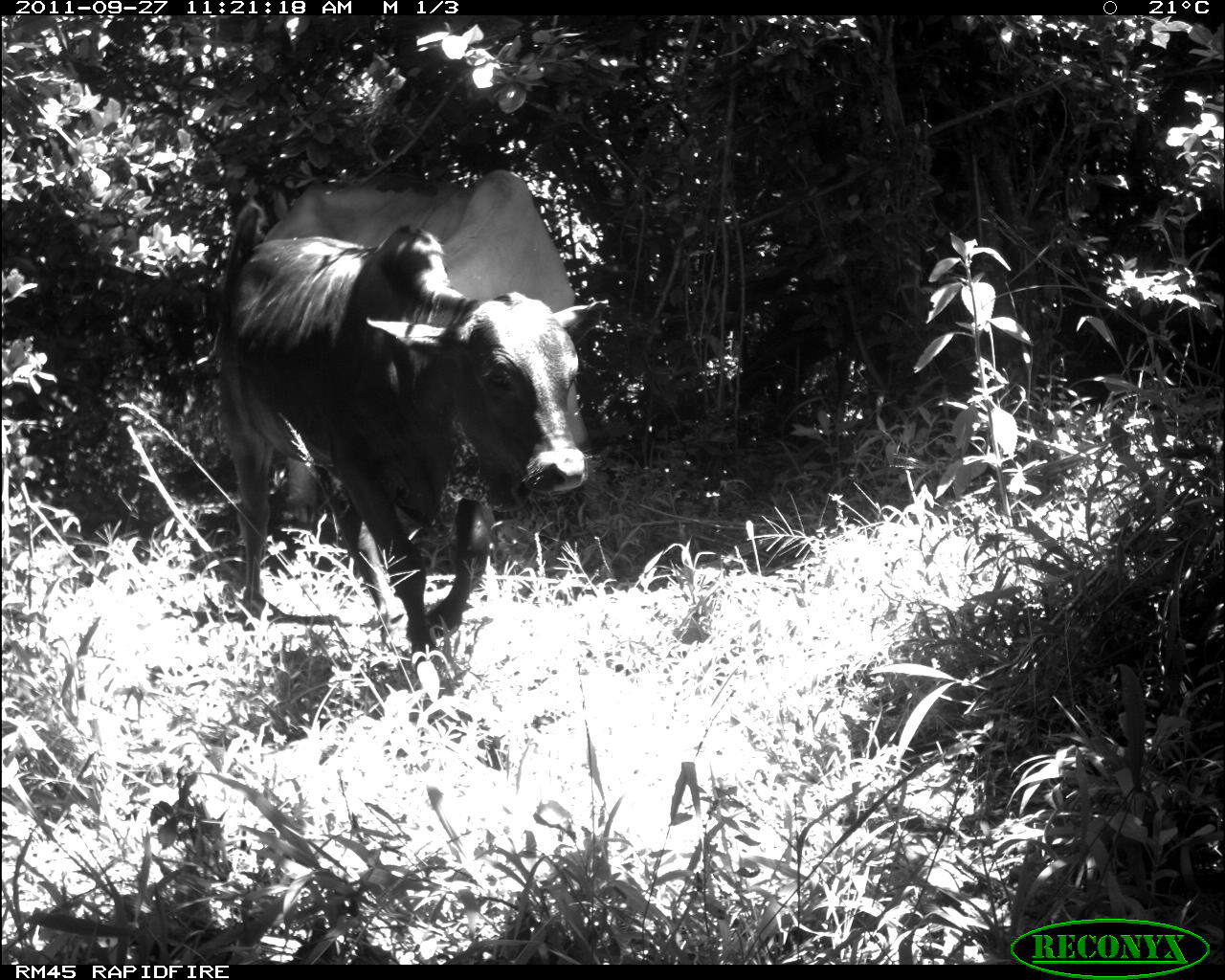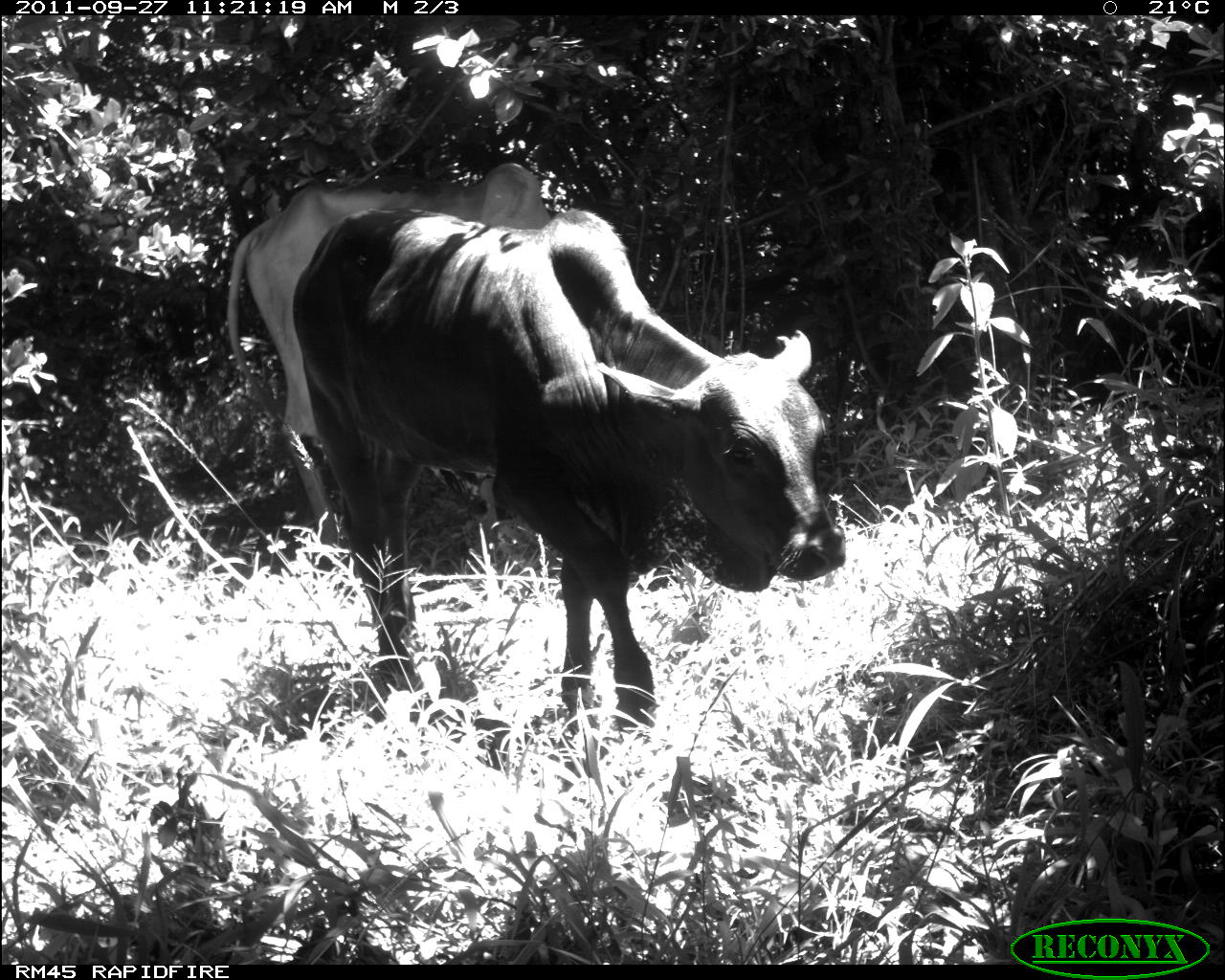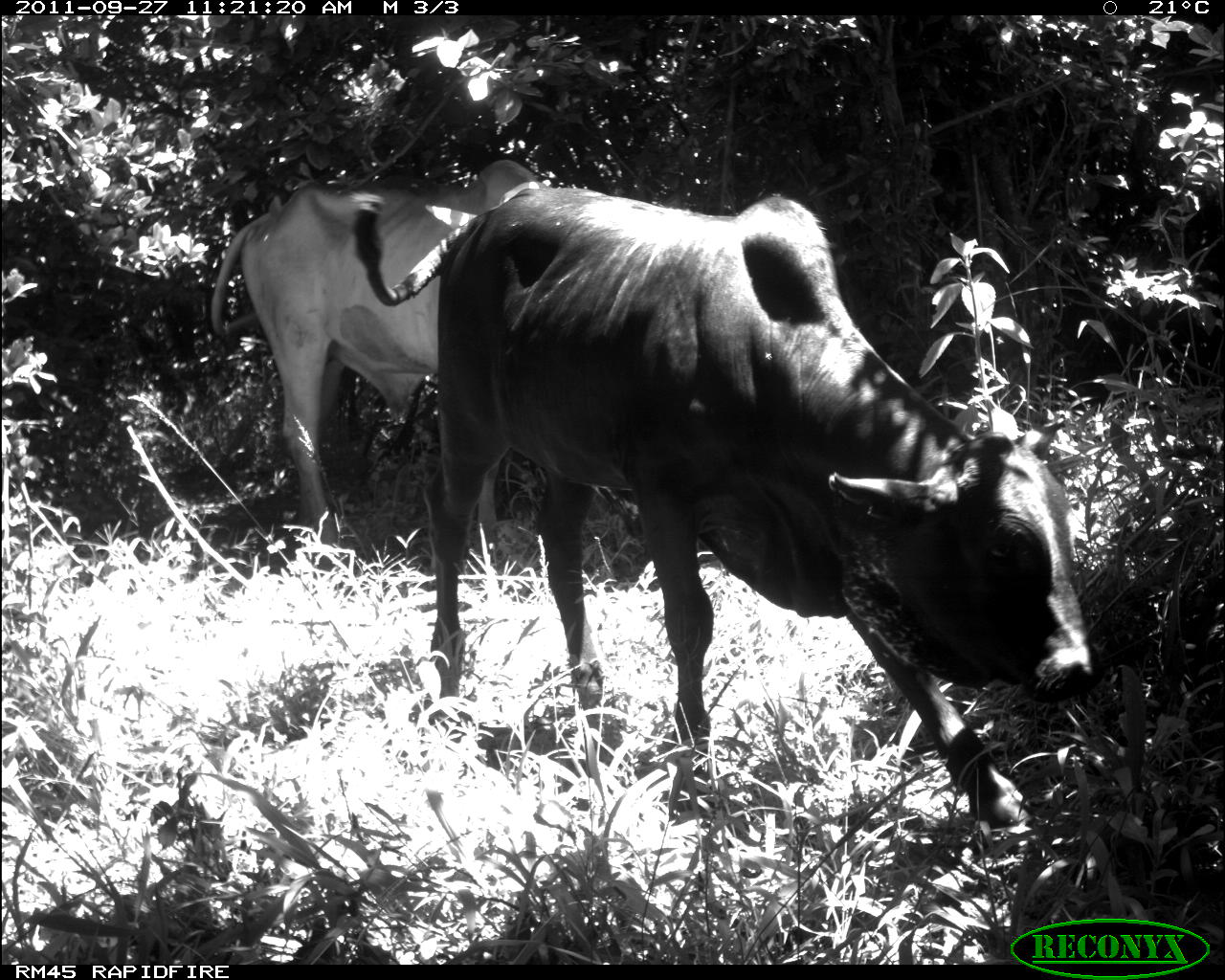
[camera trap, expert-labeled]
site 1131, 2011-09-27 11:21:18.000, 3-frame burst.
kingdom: Animalia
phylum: Chordata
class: Mammalia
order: Artiodactyla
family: Bovidae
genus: Bos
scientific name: Bos taurus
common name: domestic cattle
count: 2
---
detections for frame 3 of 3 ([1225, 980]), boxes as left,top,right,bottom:
bos taurus: 351,179,1105,828; 210,159,539,543